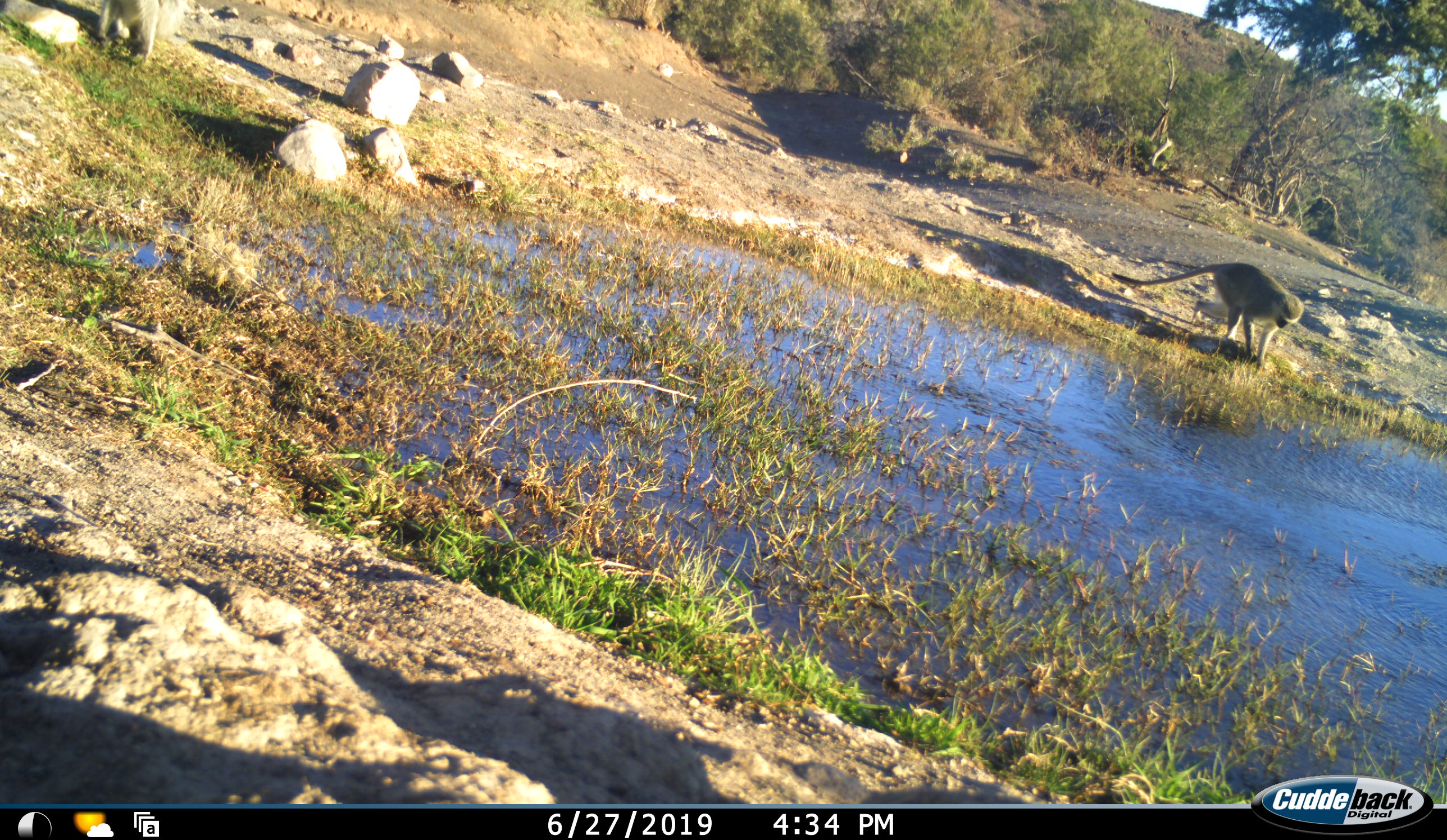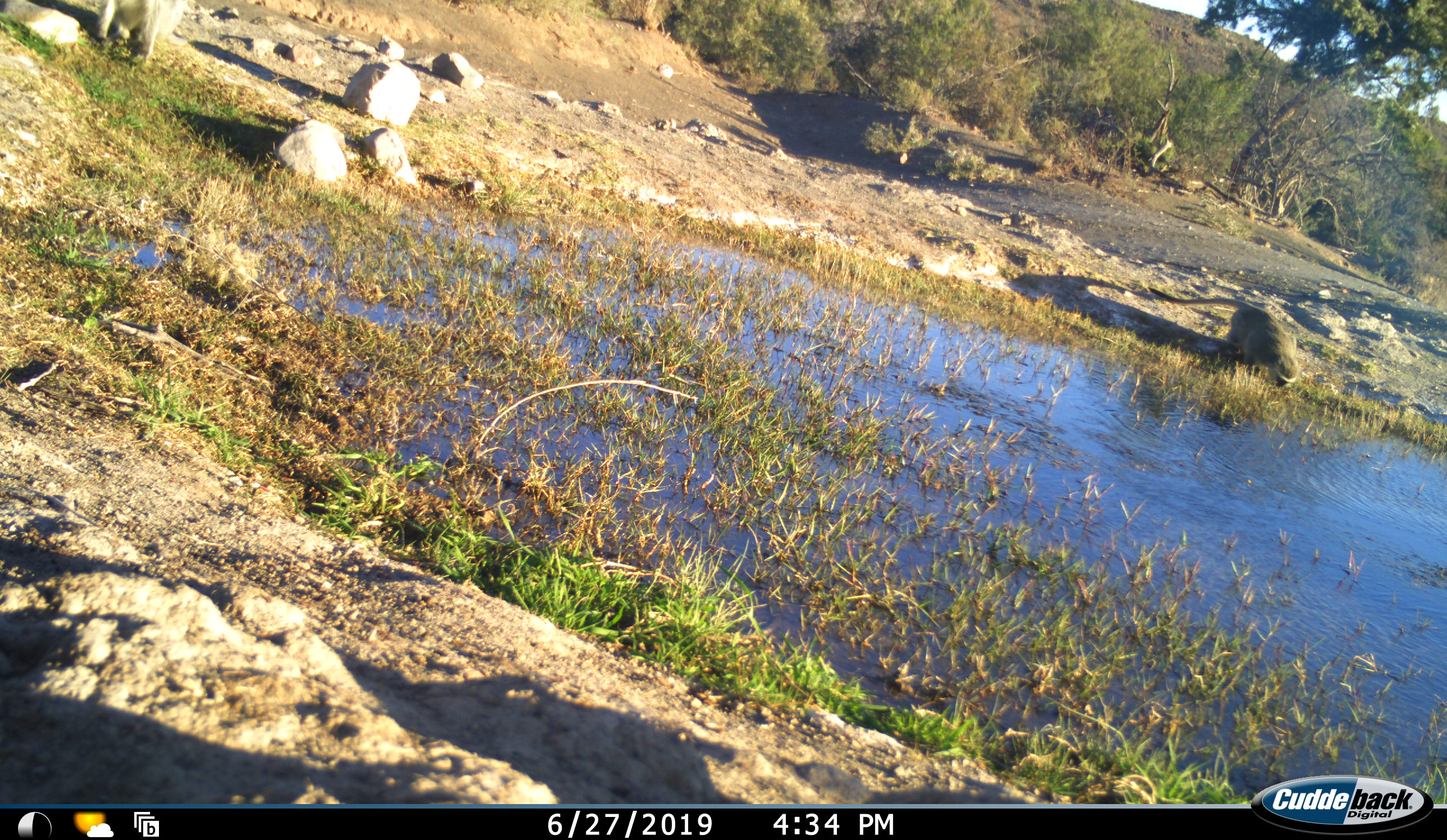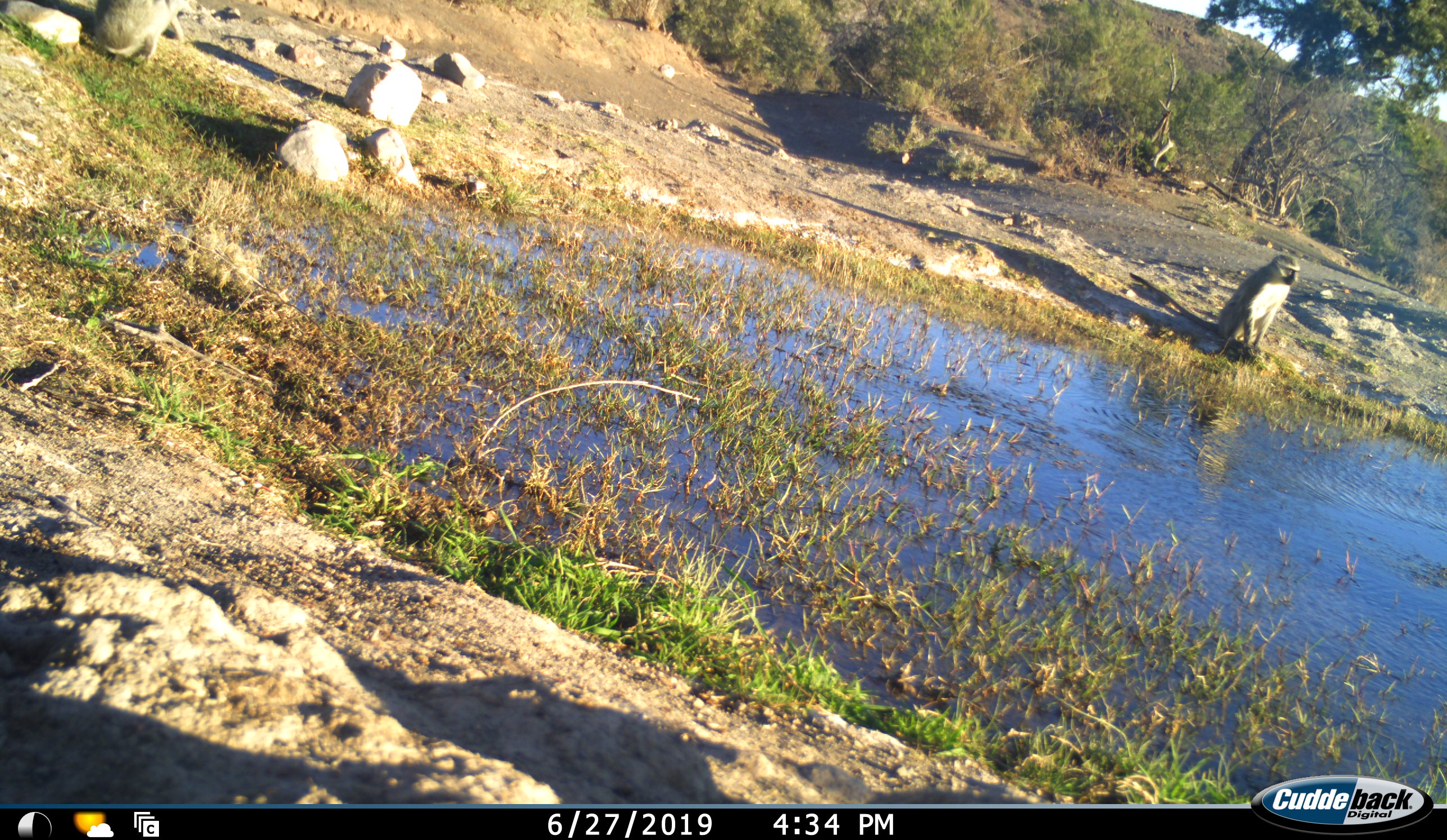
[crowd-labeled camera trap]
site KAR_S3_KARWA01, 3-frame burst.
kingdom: Animalia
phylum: Chordata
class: Mammalia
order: Primates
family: Cercopithecidae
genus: Chlorocebus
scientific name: Chlorocebus pygerythrus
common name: vervet monkey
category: monkeyvervet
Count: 2.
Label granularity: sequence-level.